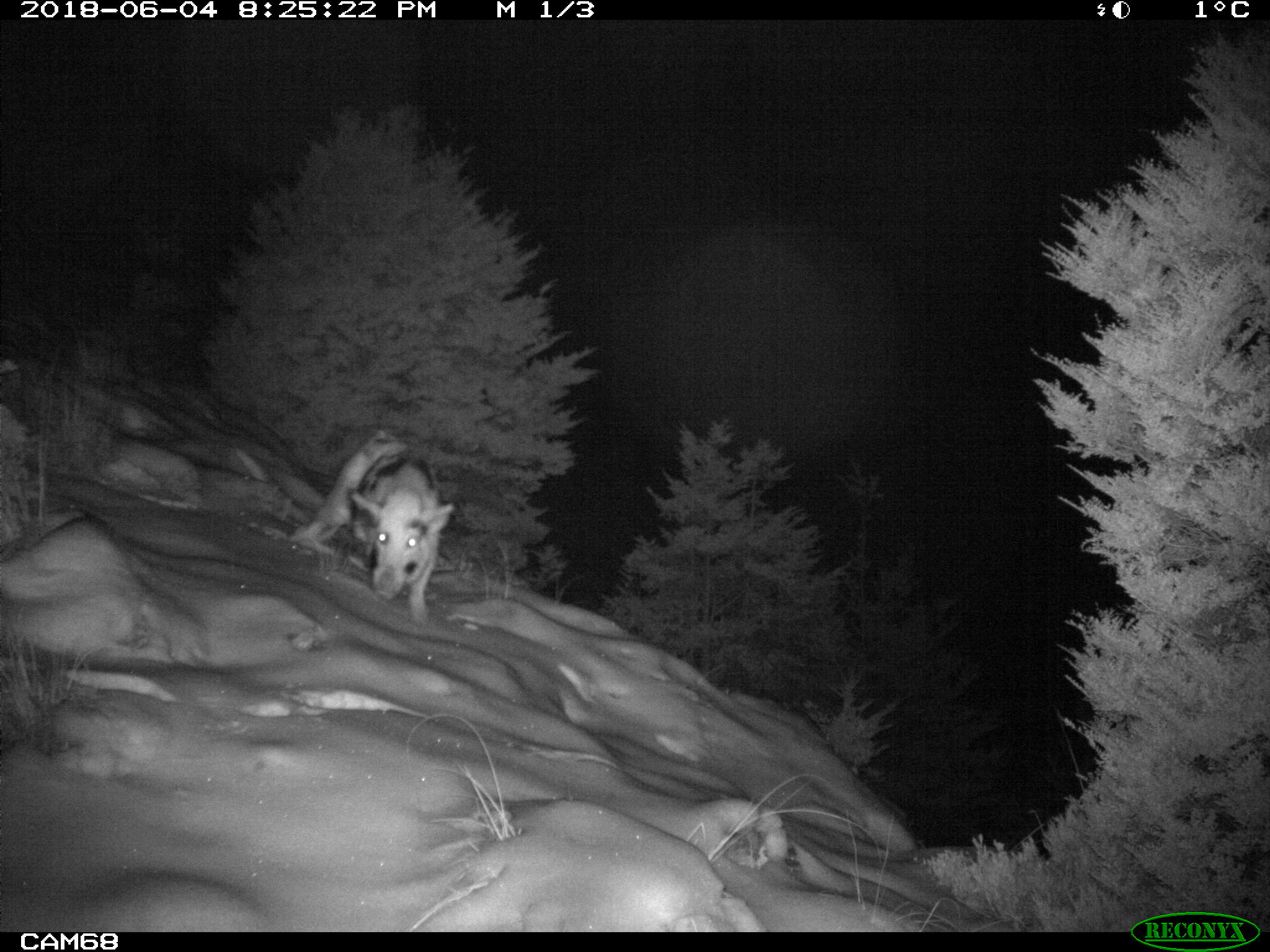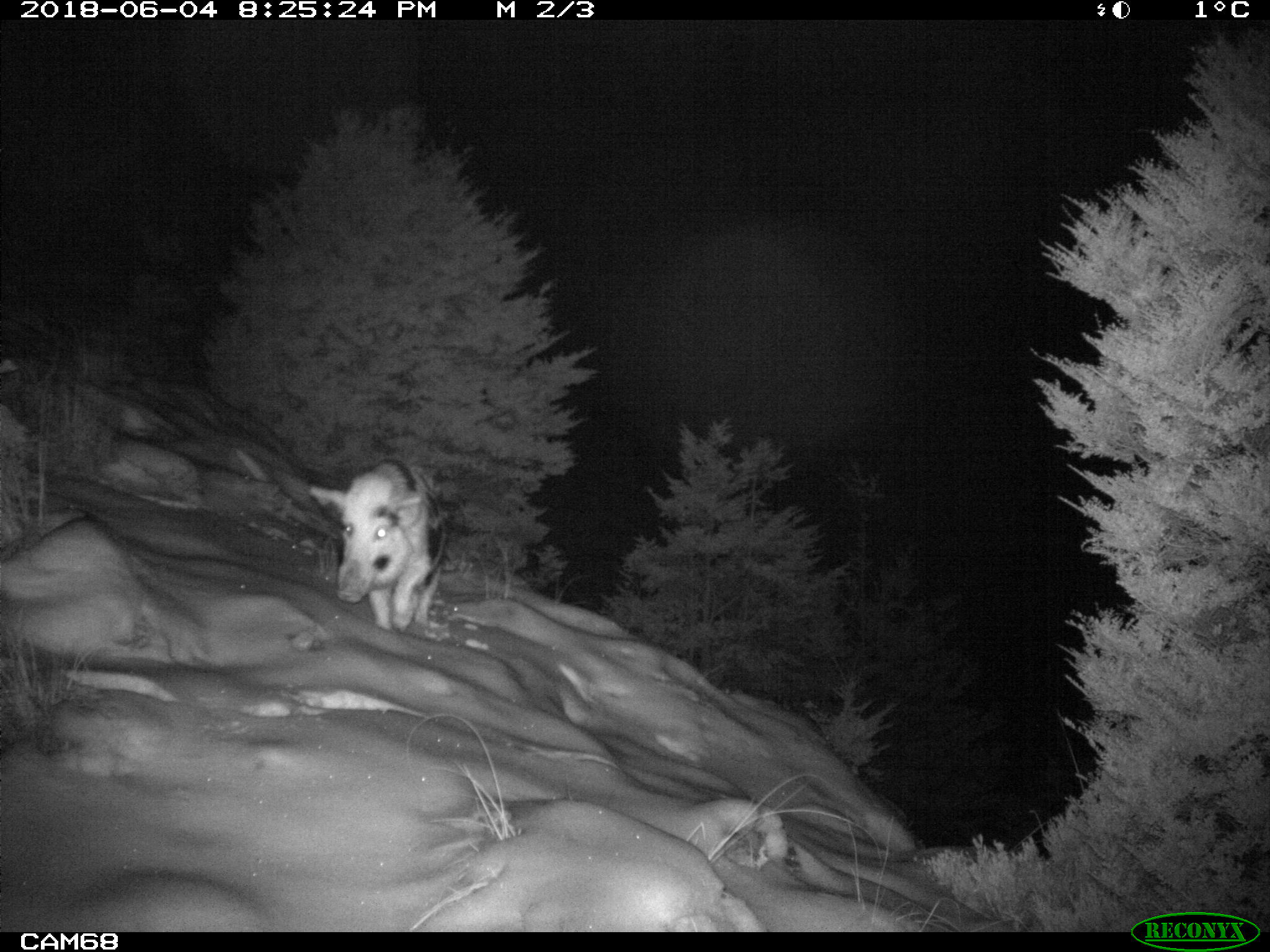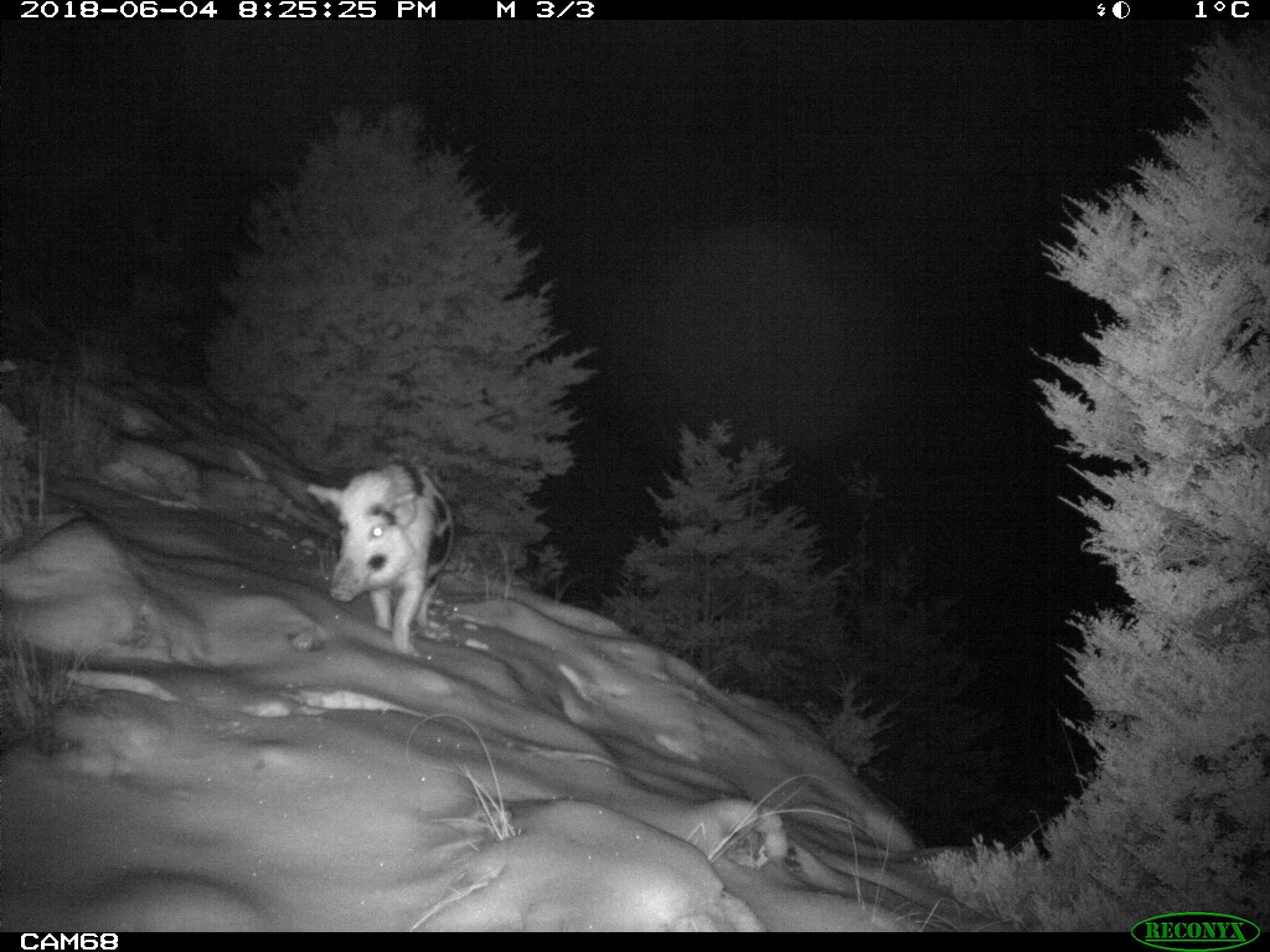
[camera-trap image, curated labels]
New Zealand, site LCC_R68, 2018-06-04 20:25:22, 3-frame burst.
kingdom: Animalia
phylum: Chordata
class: Mammalia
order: Artiodactyla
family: Suidae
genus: Sus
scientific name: Sus scrofa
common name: pig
Pig (Sus scrofa).